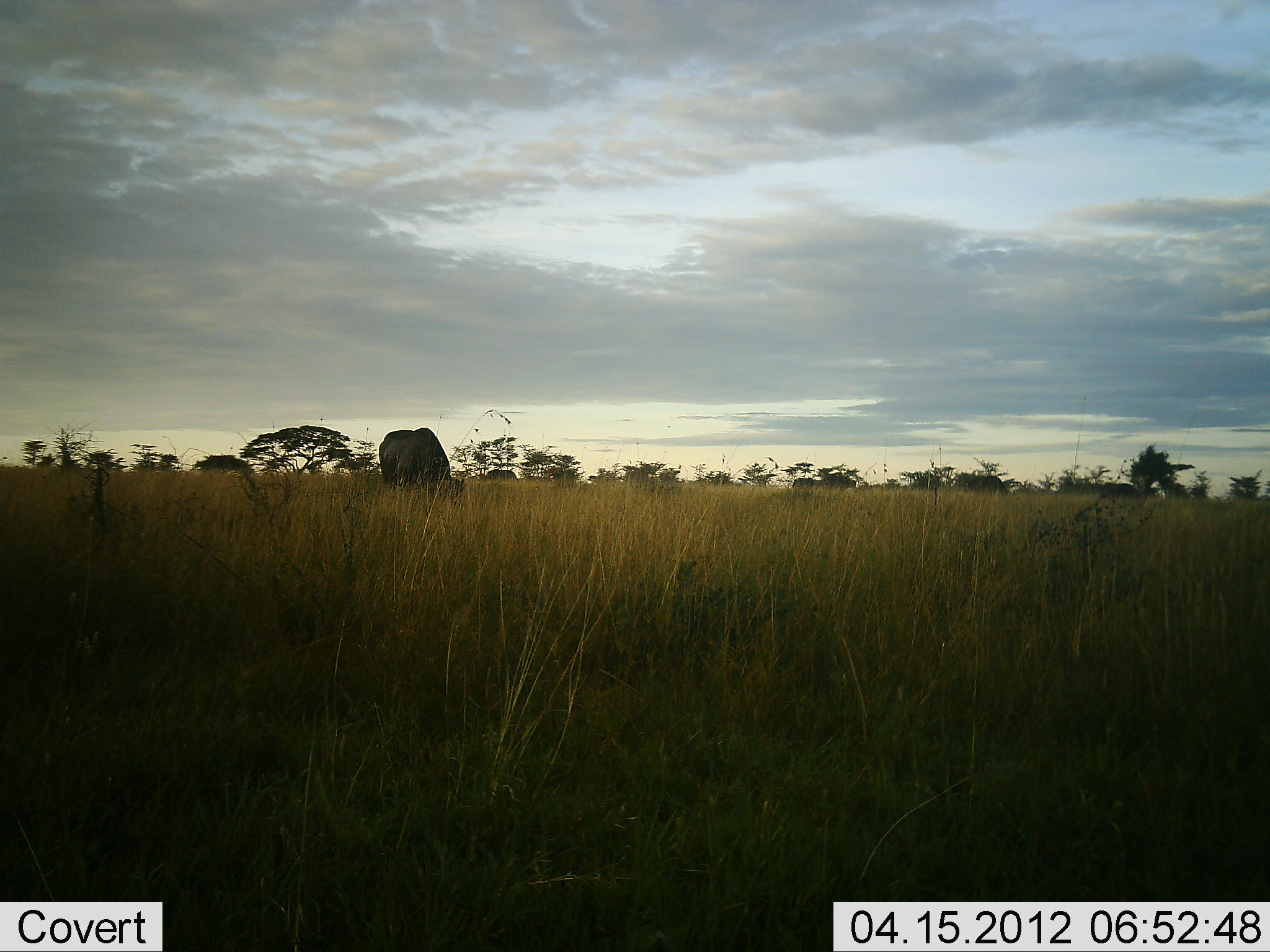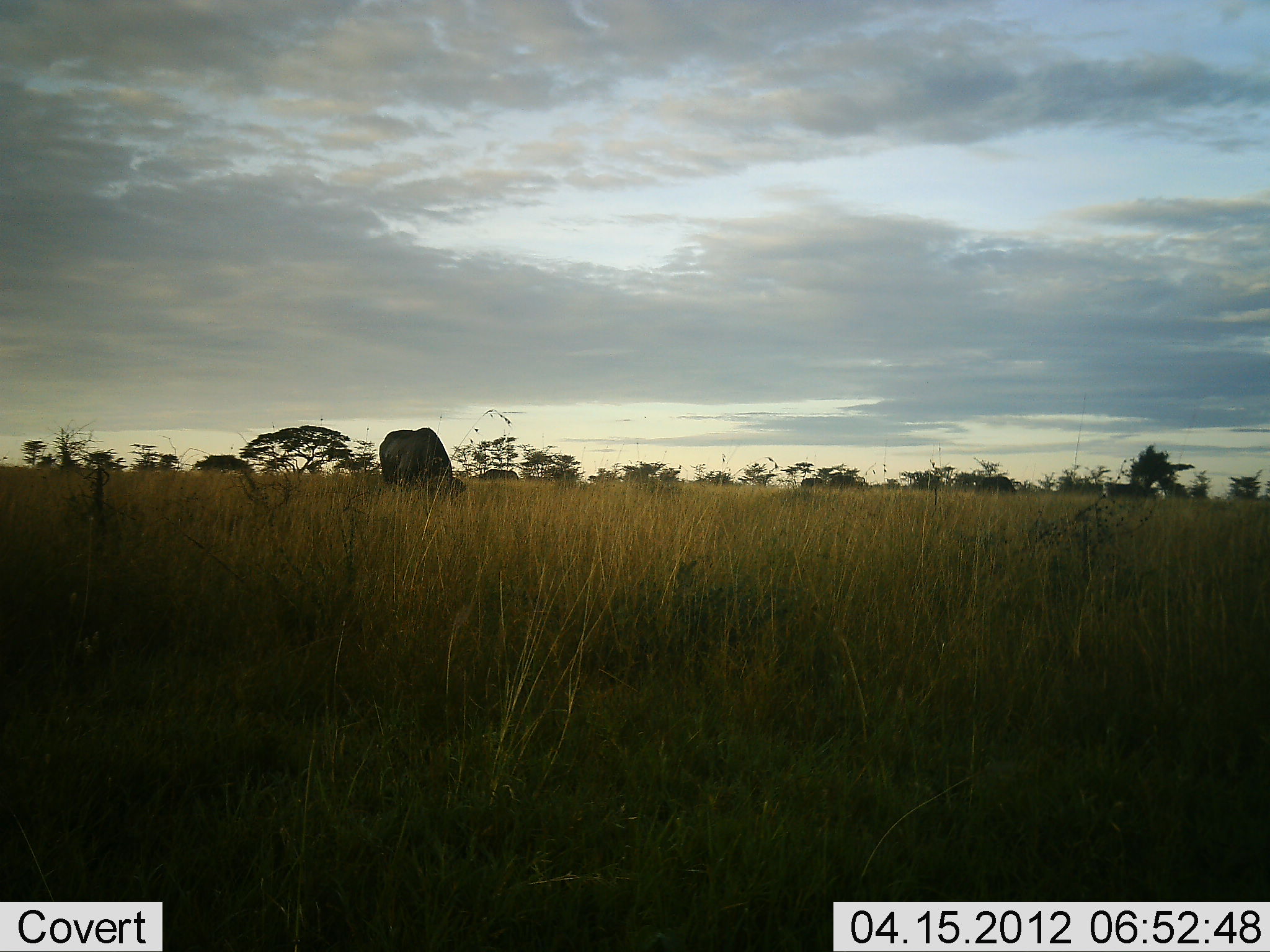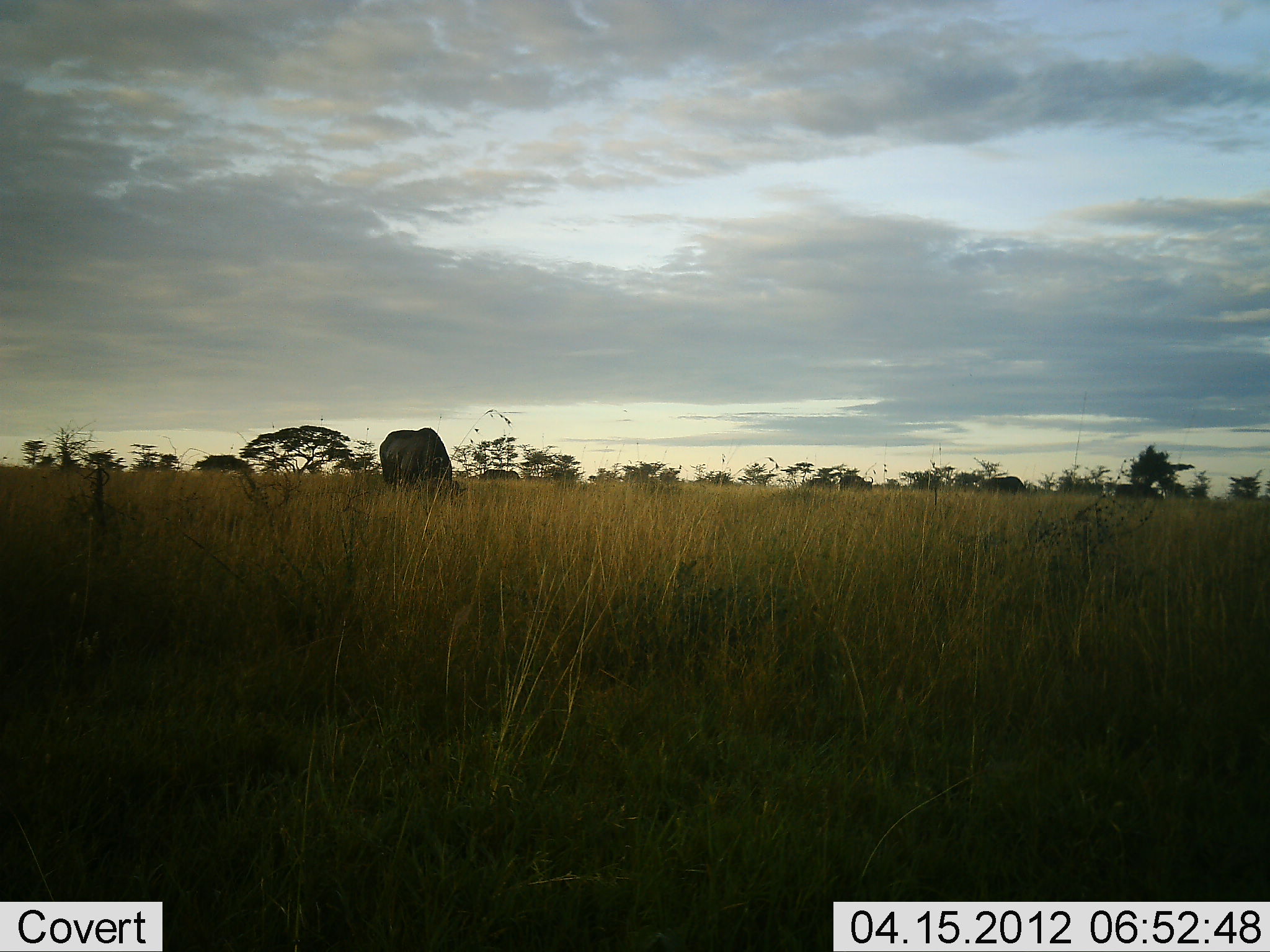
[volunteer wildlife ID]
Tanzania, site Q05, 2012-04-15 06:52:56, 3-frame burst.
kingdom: Animalia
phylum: Chordata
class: Mammalia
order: Artiodactyla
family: Bovidae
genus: Connochaetes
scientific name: Connochaetes taurinus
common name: blue wildebeest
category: wildebeest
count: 6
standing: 23%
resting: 0%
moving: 62%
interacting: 0%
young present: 0%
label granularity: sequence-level